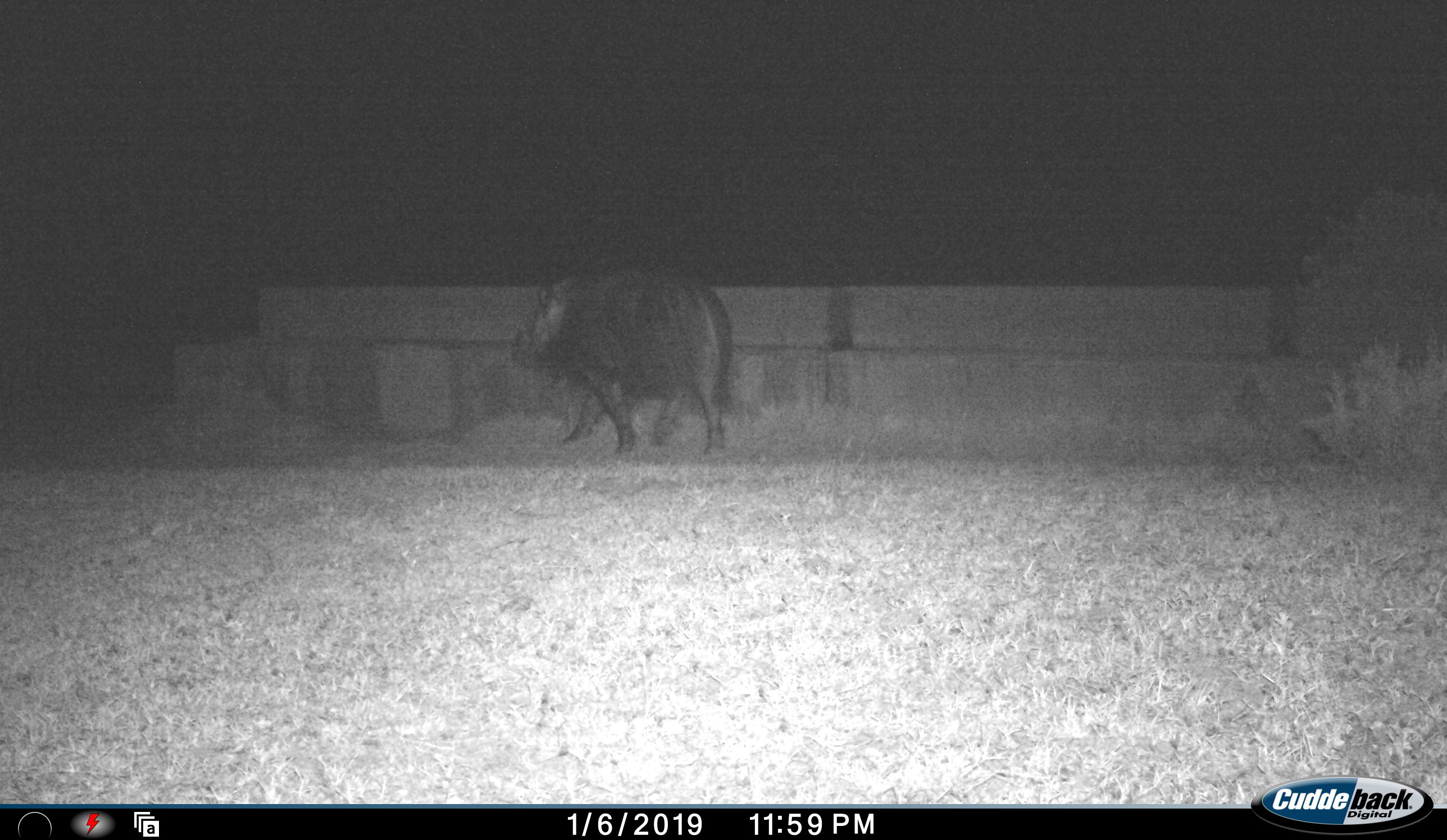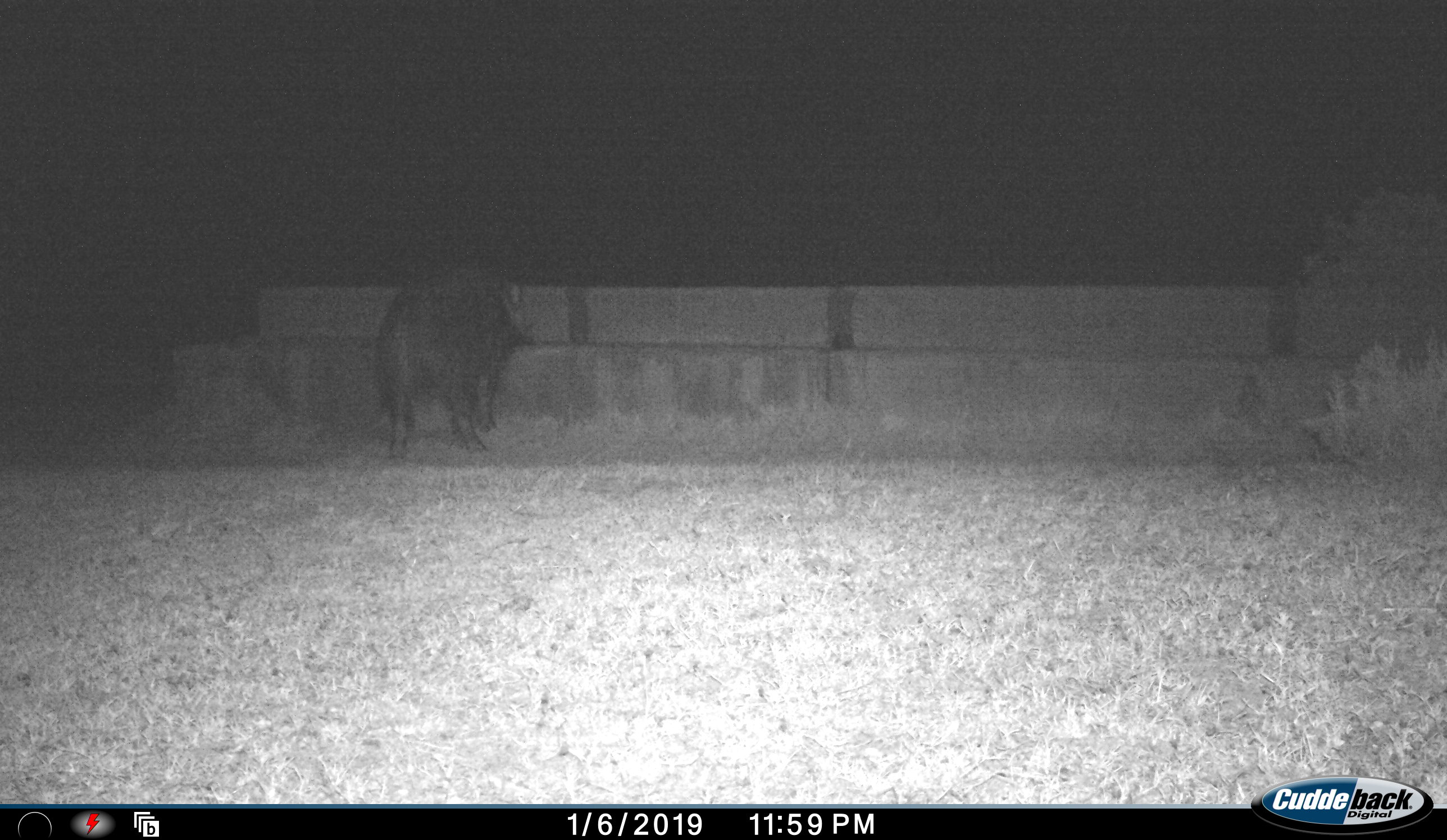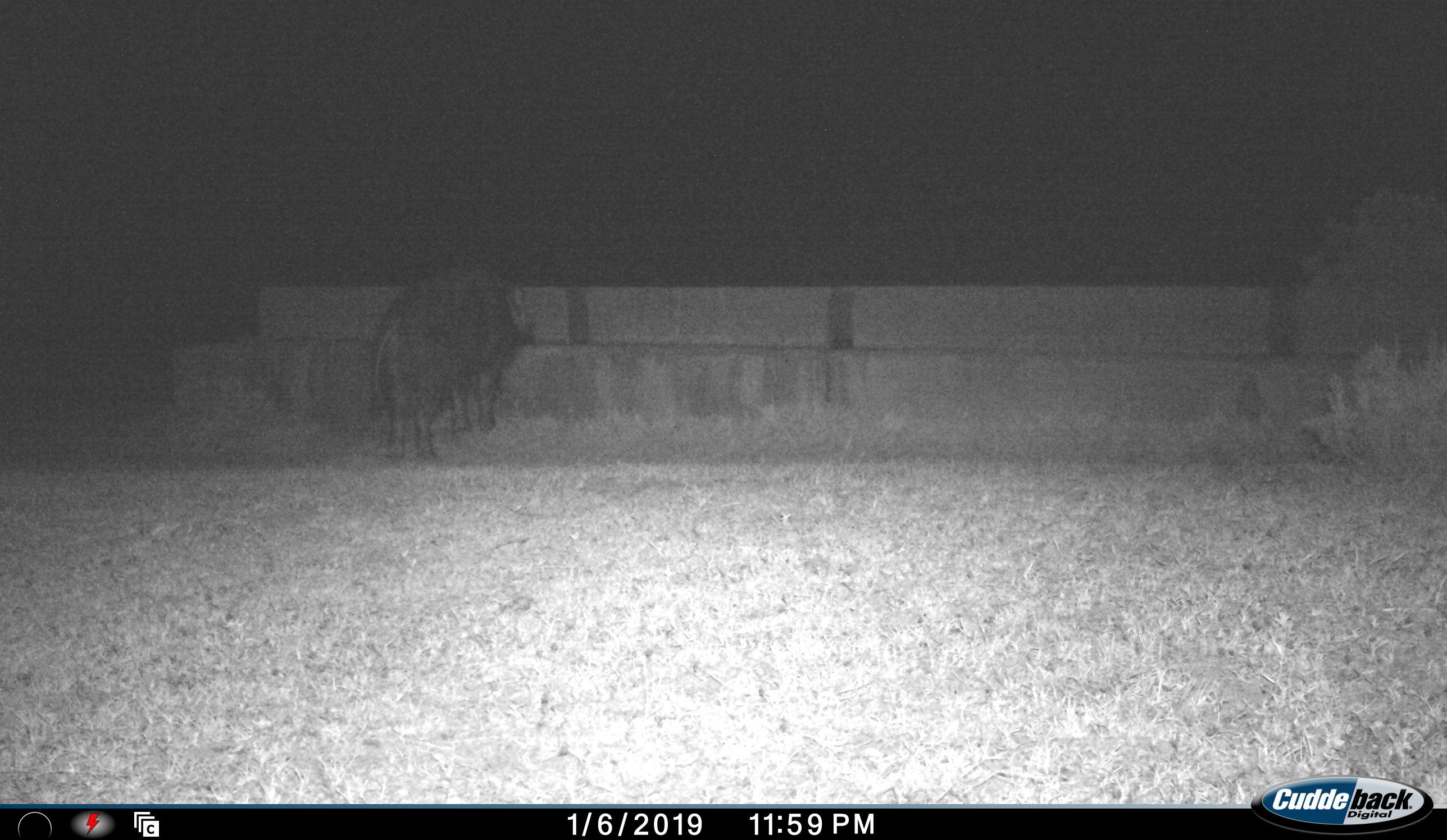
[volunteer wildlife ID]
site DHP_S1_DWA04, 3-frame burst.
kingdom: Animalia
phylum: Chordata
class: Mammalia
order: Artiodactyla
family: Suidae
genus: Potamochoerus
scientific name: Potamochoerus larvatus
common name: bushpig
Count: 1.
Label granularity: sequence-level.